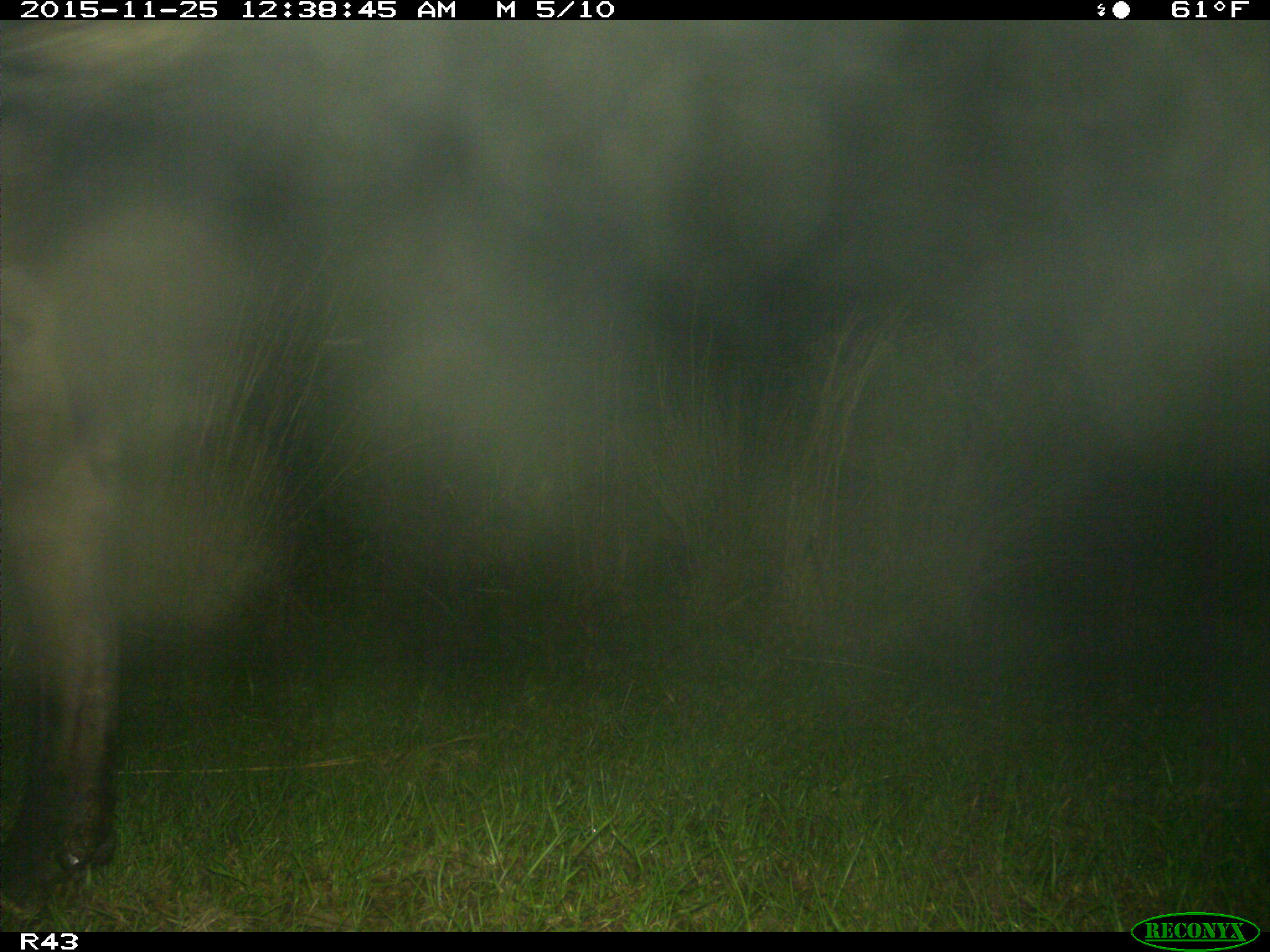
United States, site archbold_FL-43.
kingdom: Animalia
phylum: Chordata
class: Mammalia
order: Artiodactyla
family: Bovidae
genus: Bos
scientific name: Bos taurus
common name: domestic cow